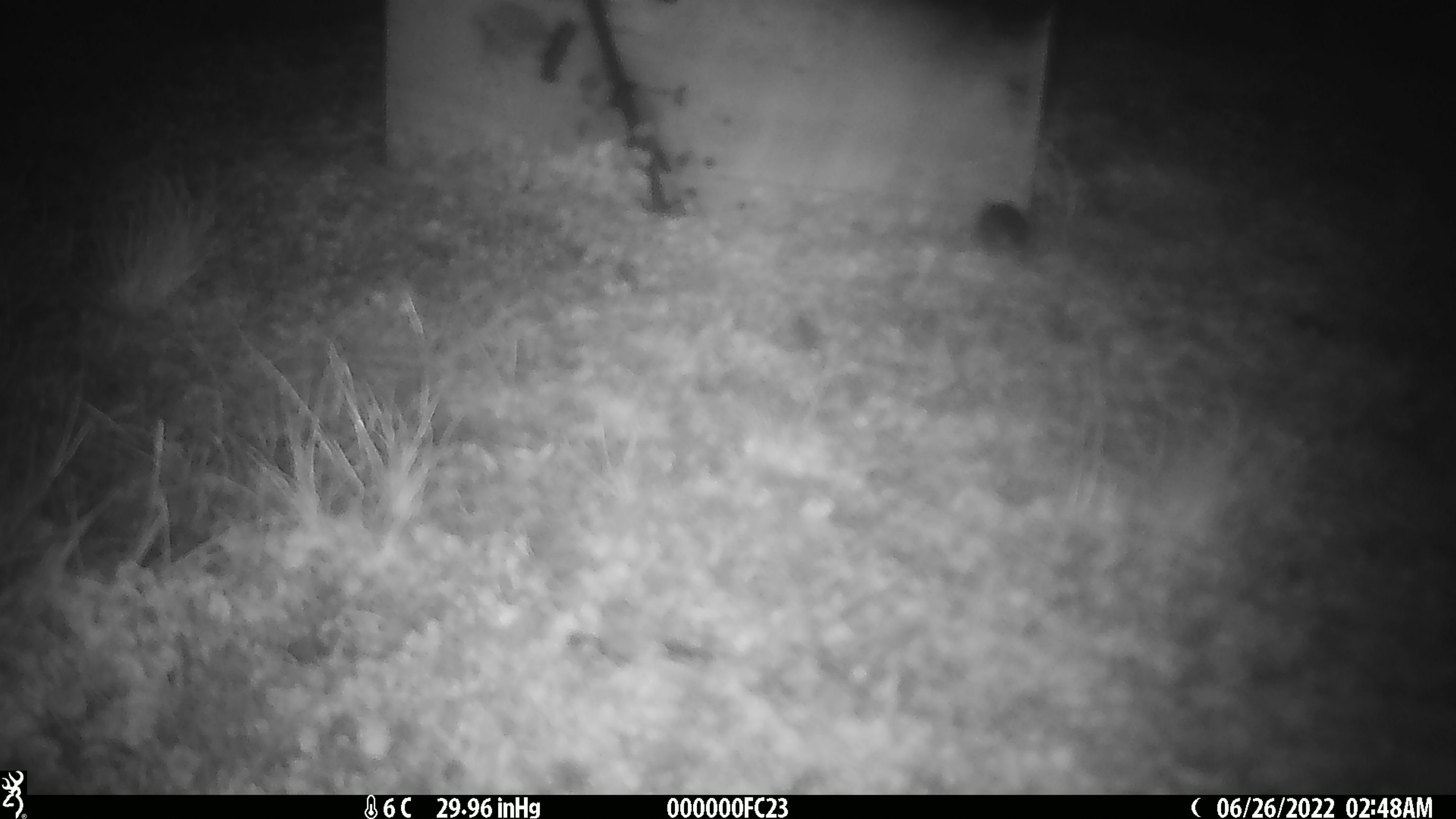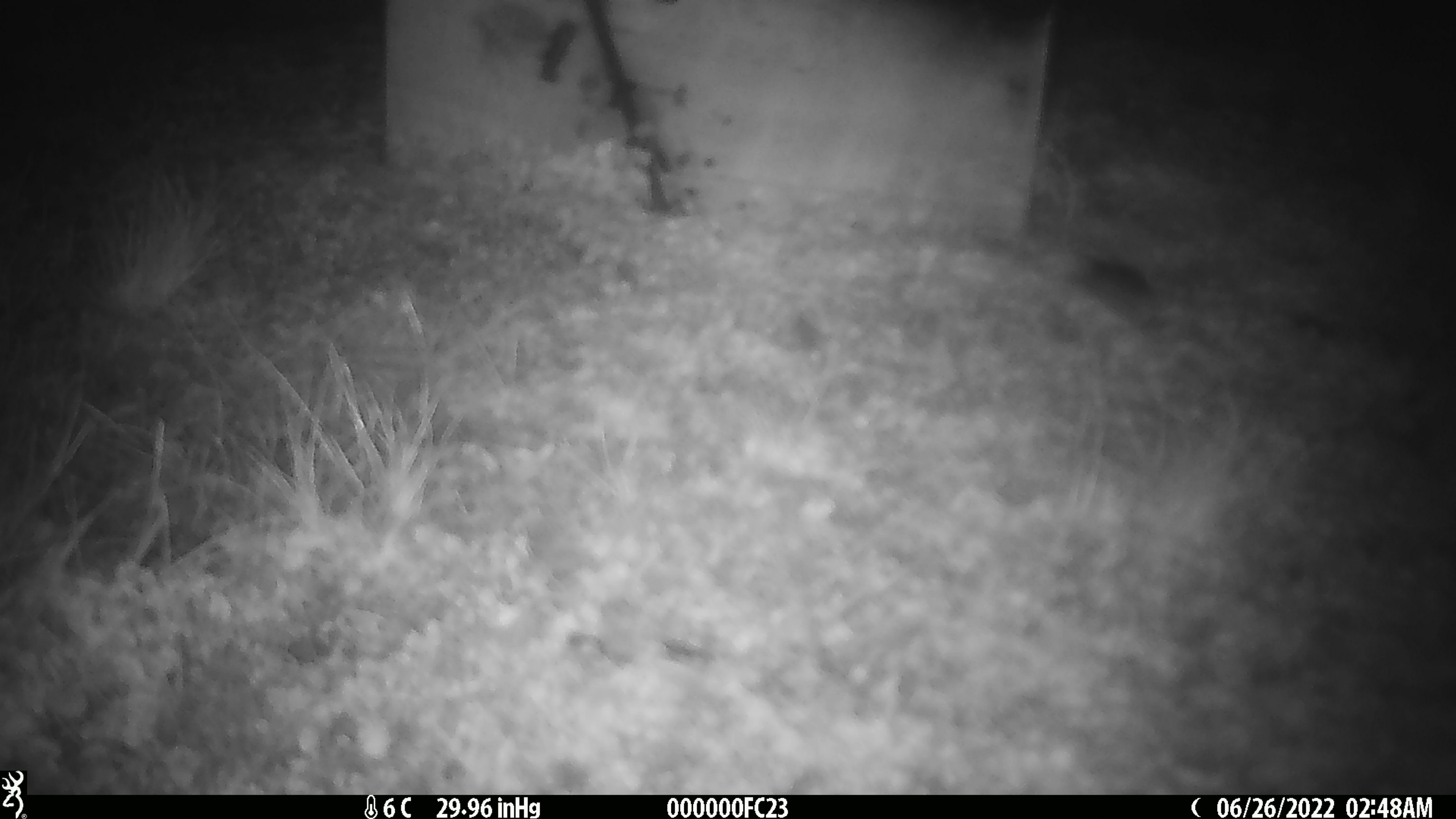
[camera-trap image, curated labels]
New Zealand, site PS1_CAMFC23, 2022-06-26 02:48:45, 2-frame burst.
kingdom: Animalia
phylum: Chordata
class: Mammalia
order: Rodentia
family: Muridae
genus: Mus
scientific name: Mus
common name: mouse